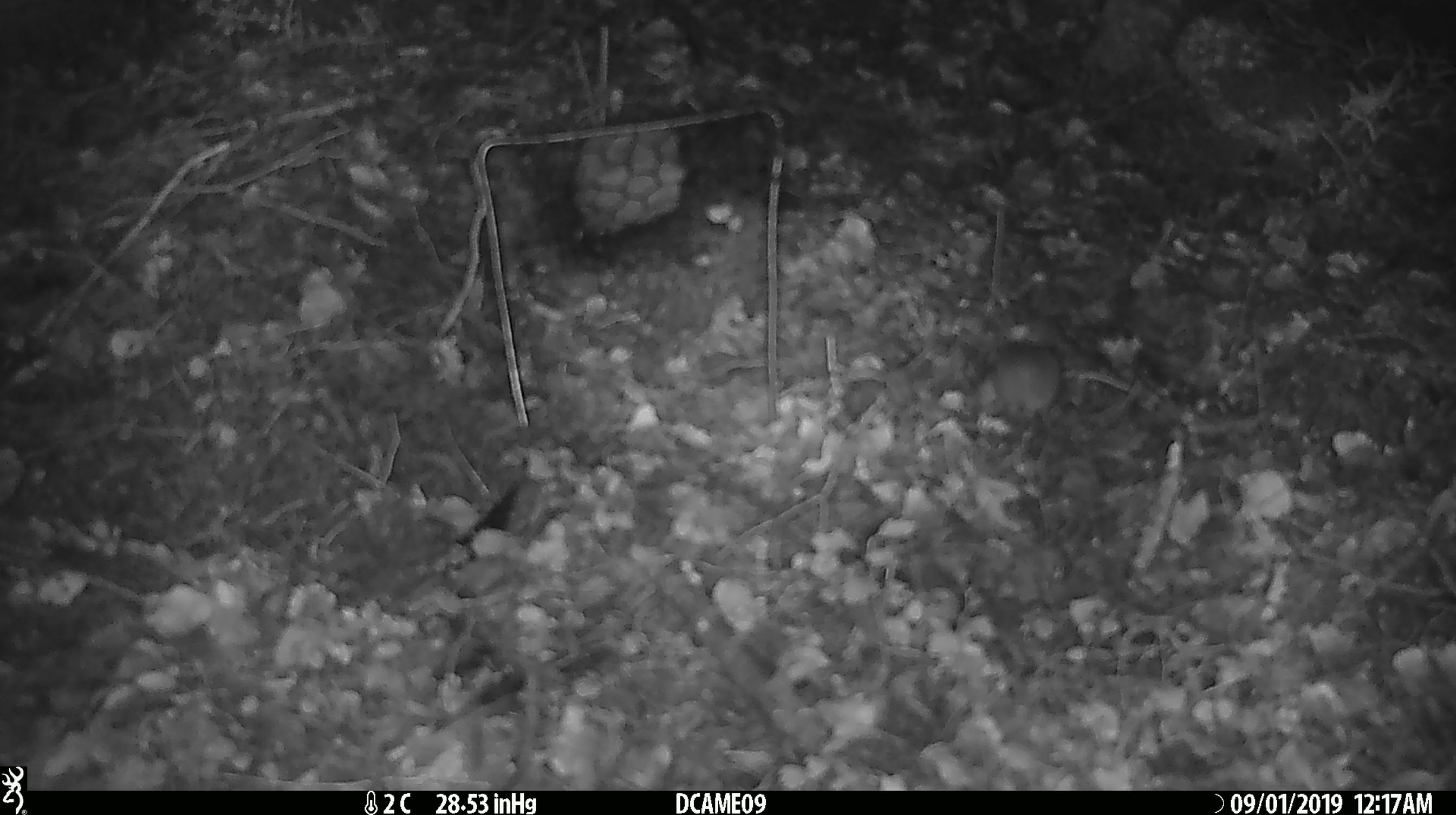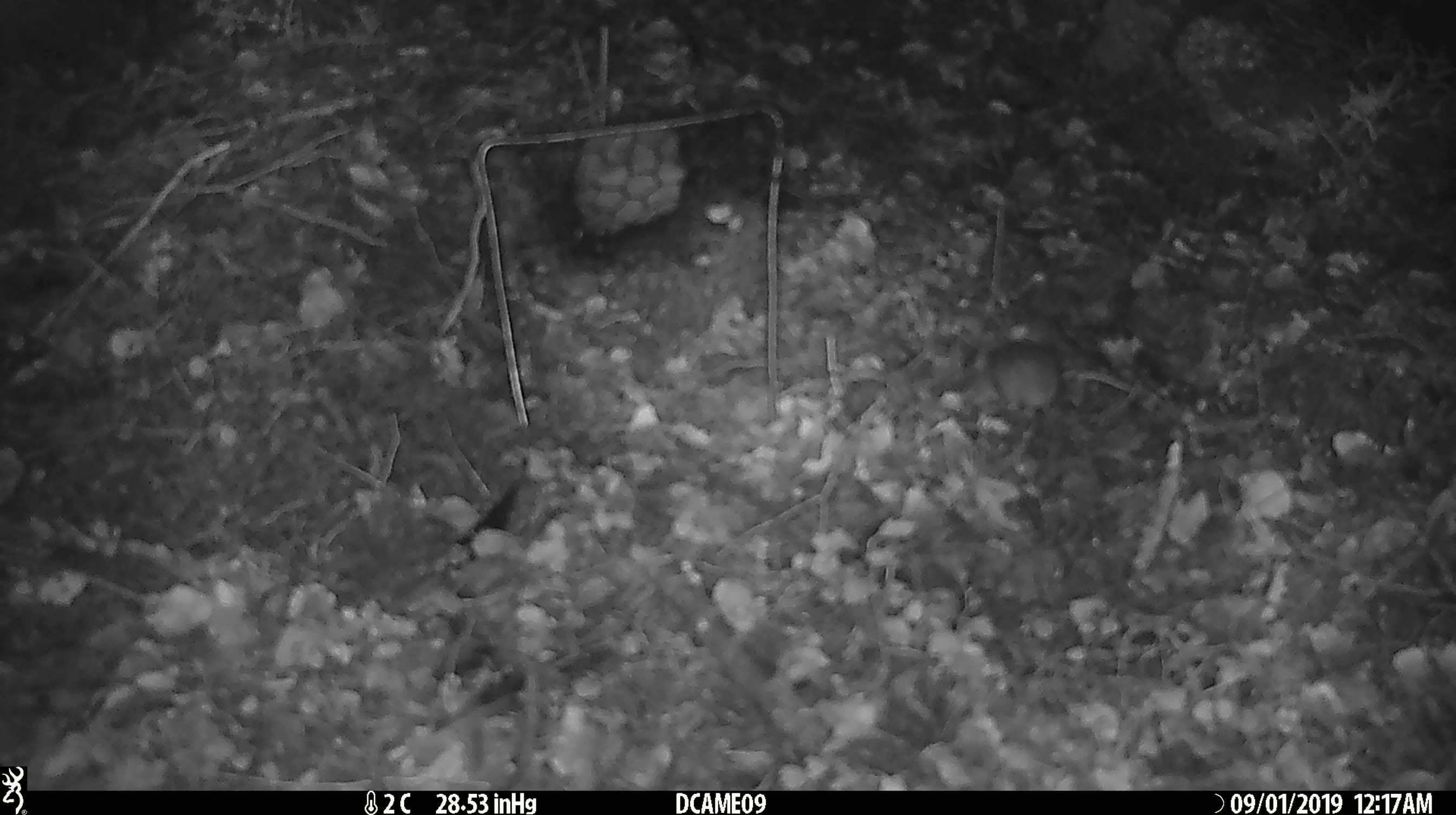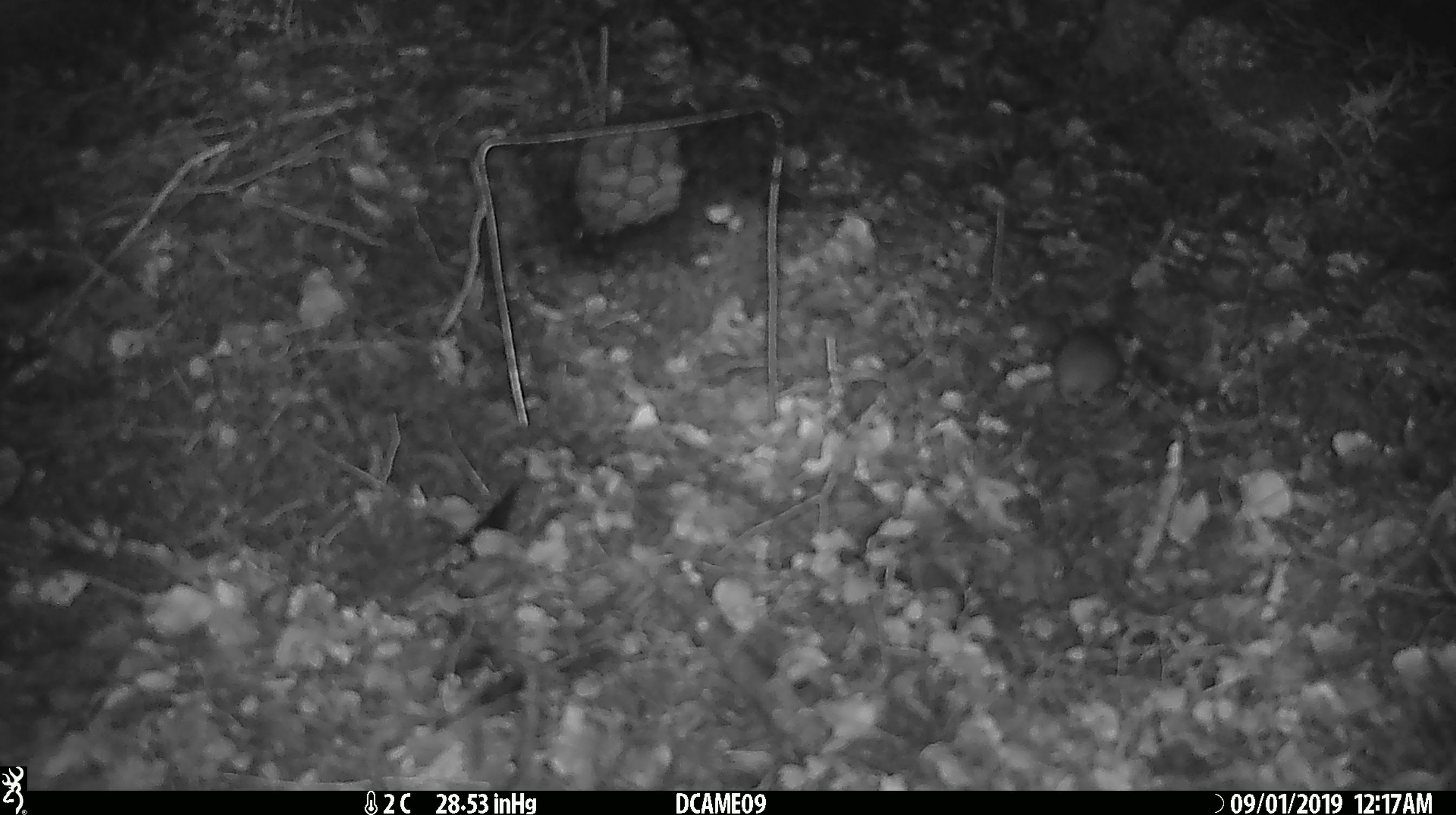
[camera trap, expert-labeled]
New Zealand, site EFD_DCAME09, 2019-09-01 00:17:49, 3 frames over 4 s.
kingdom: Animalia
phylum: Chordata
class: Mammalia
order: Rodentia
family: Muridae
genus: Mus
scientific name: Mus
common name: mouse